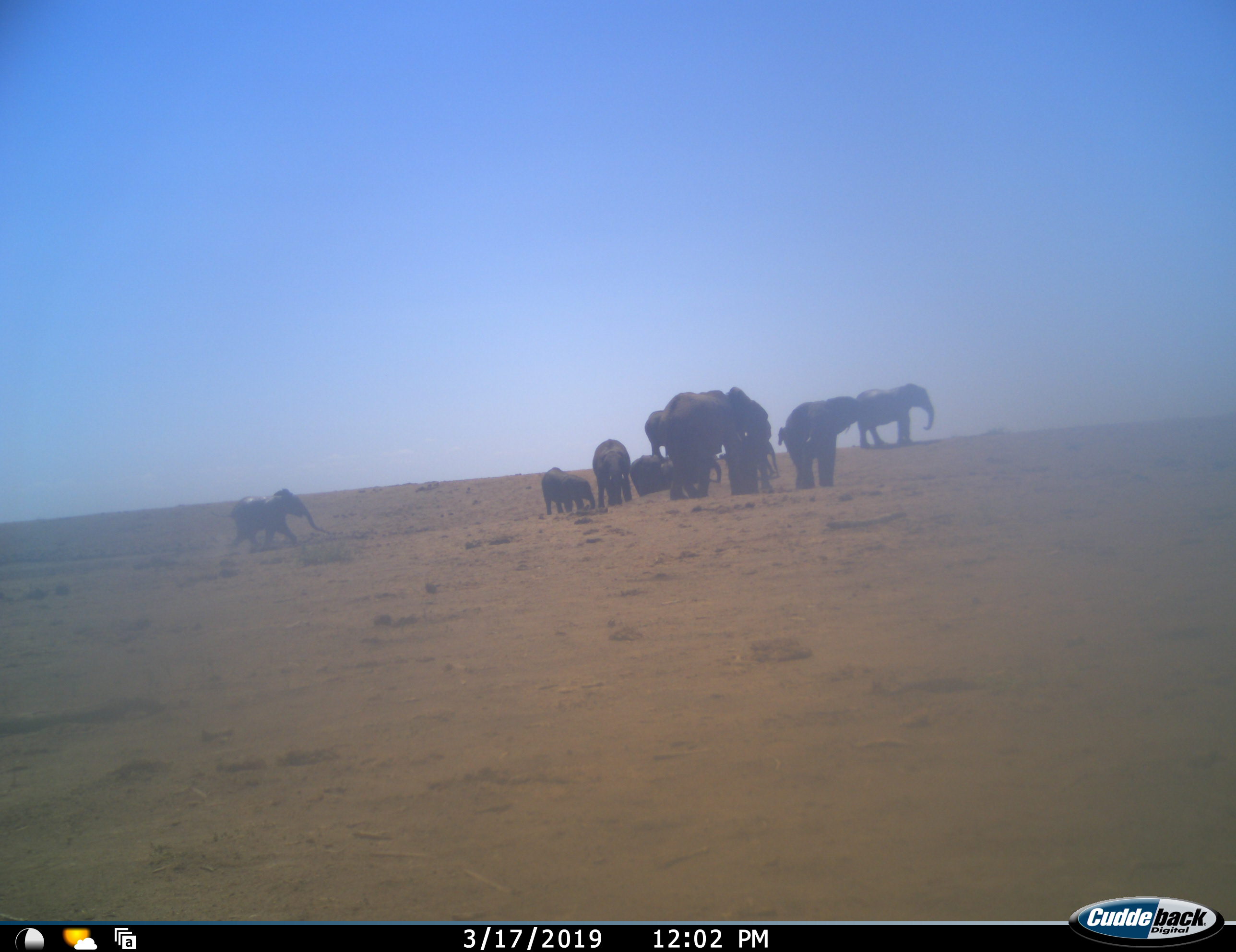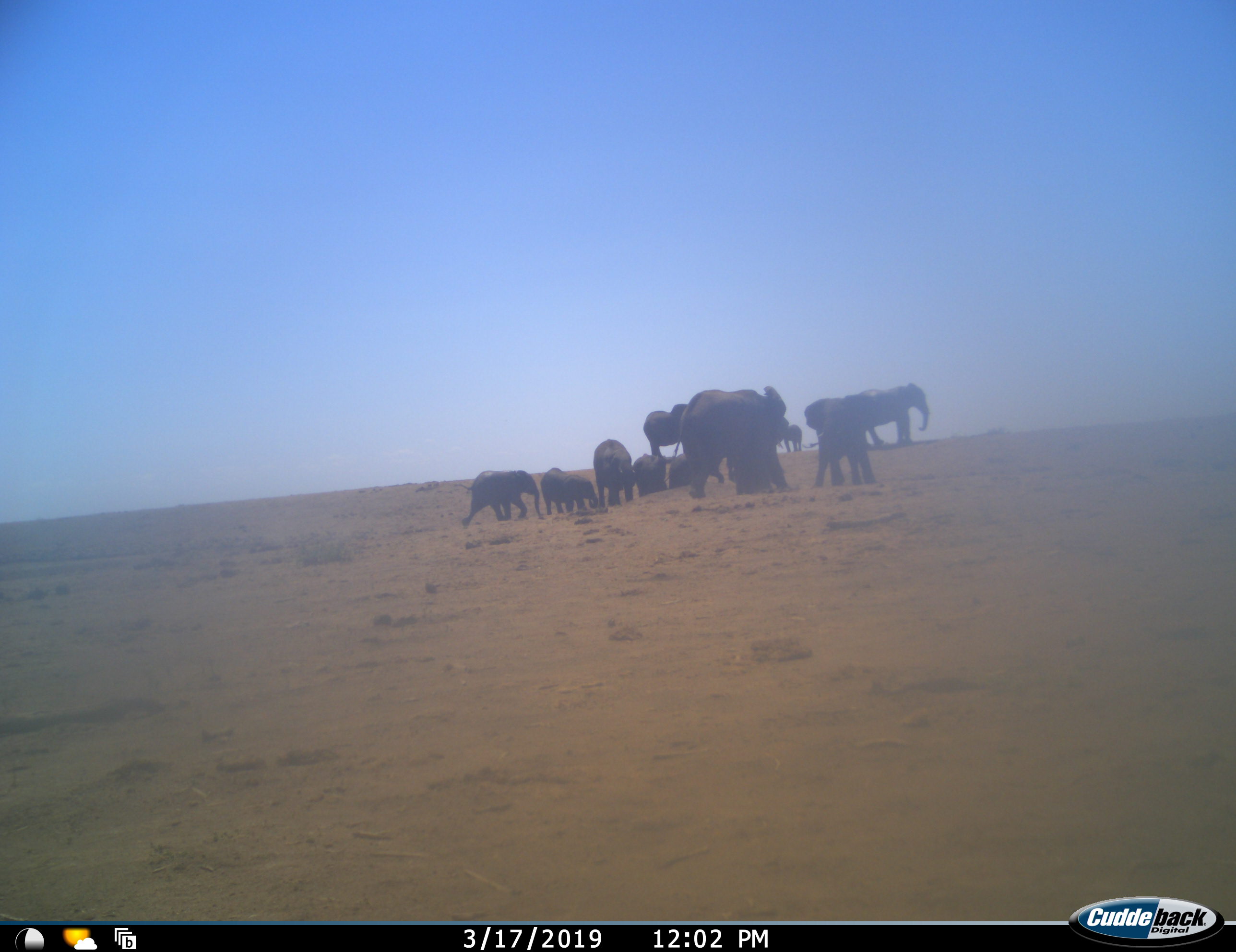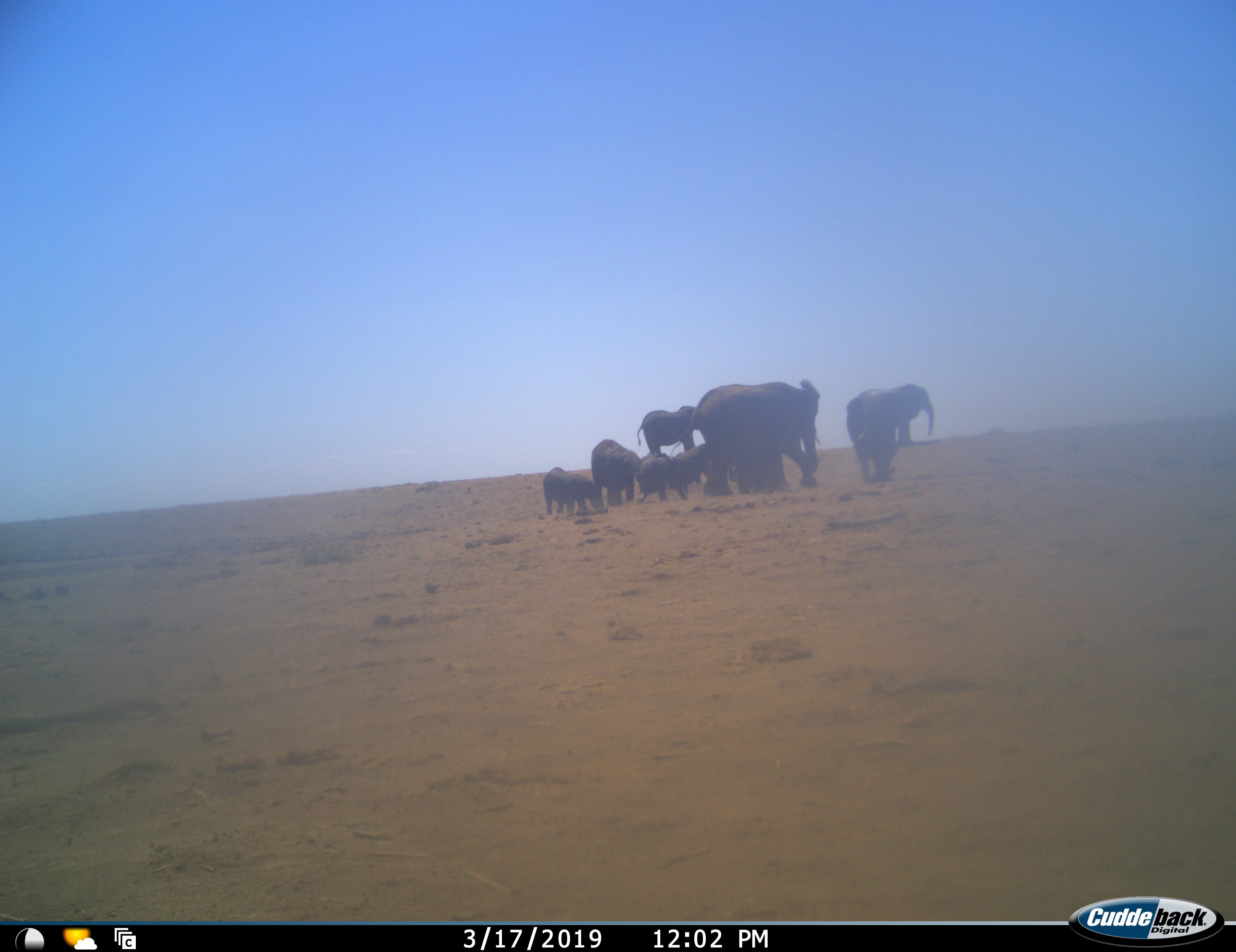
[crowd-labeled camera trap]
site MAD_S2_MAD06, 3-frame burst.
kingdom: Animalia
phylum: Chordata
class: Mammalia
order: Proboscidea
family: Elephantidae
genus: Loxodonta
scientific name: Loxodonta africana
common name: african bush elephant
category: elephant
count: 11-50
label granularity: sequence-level